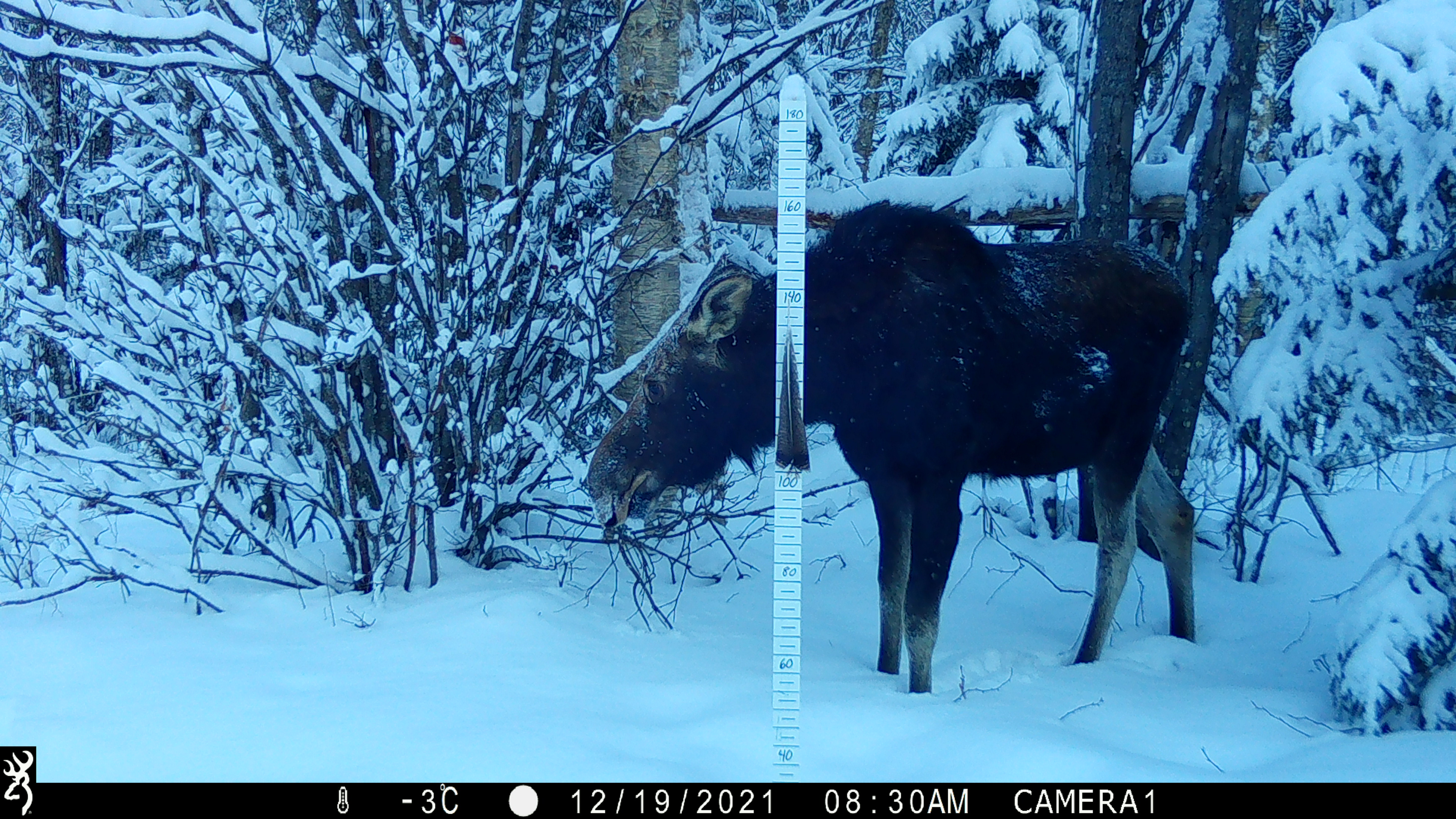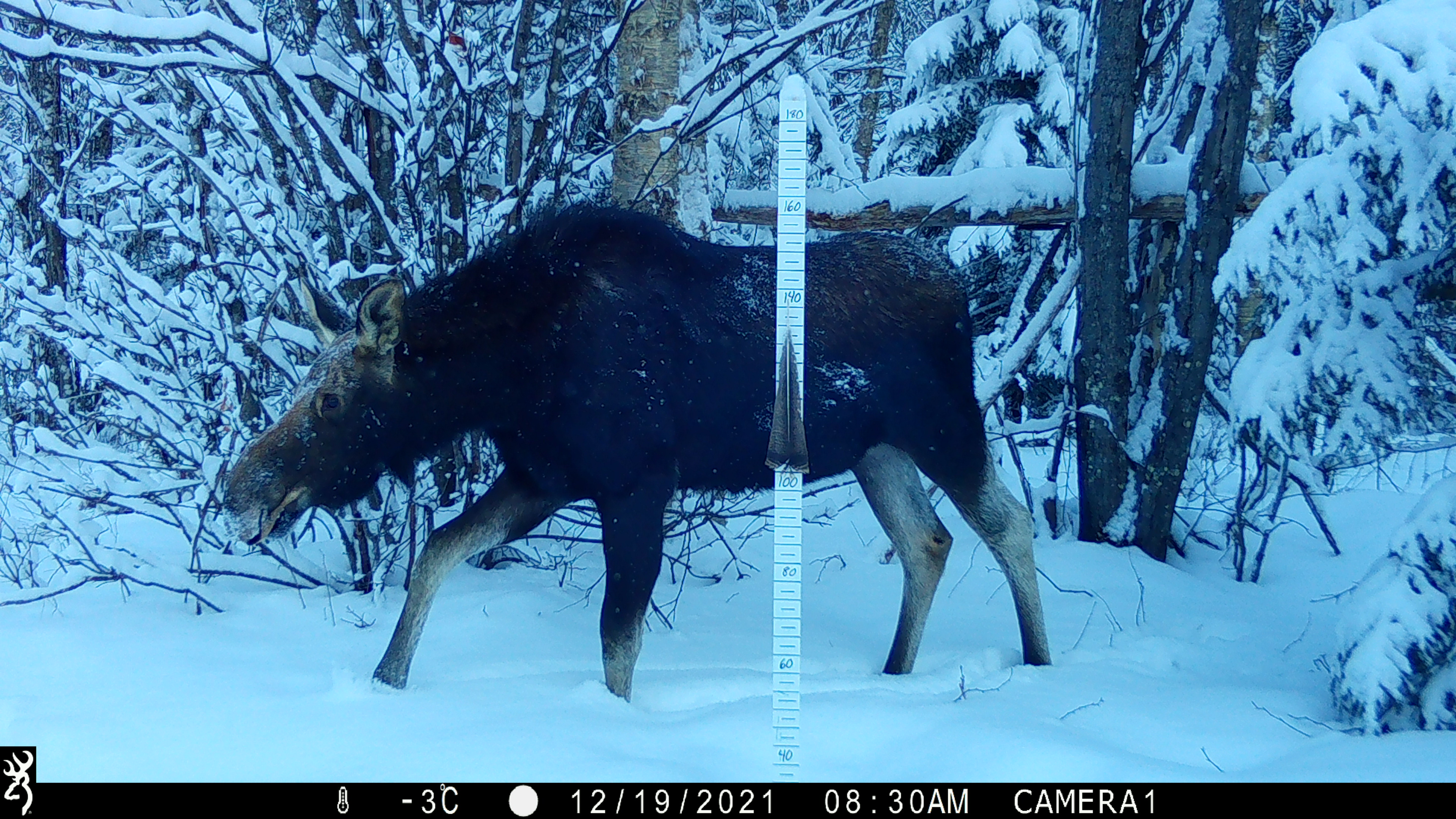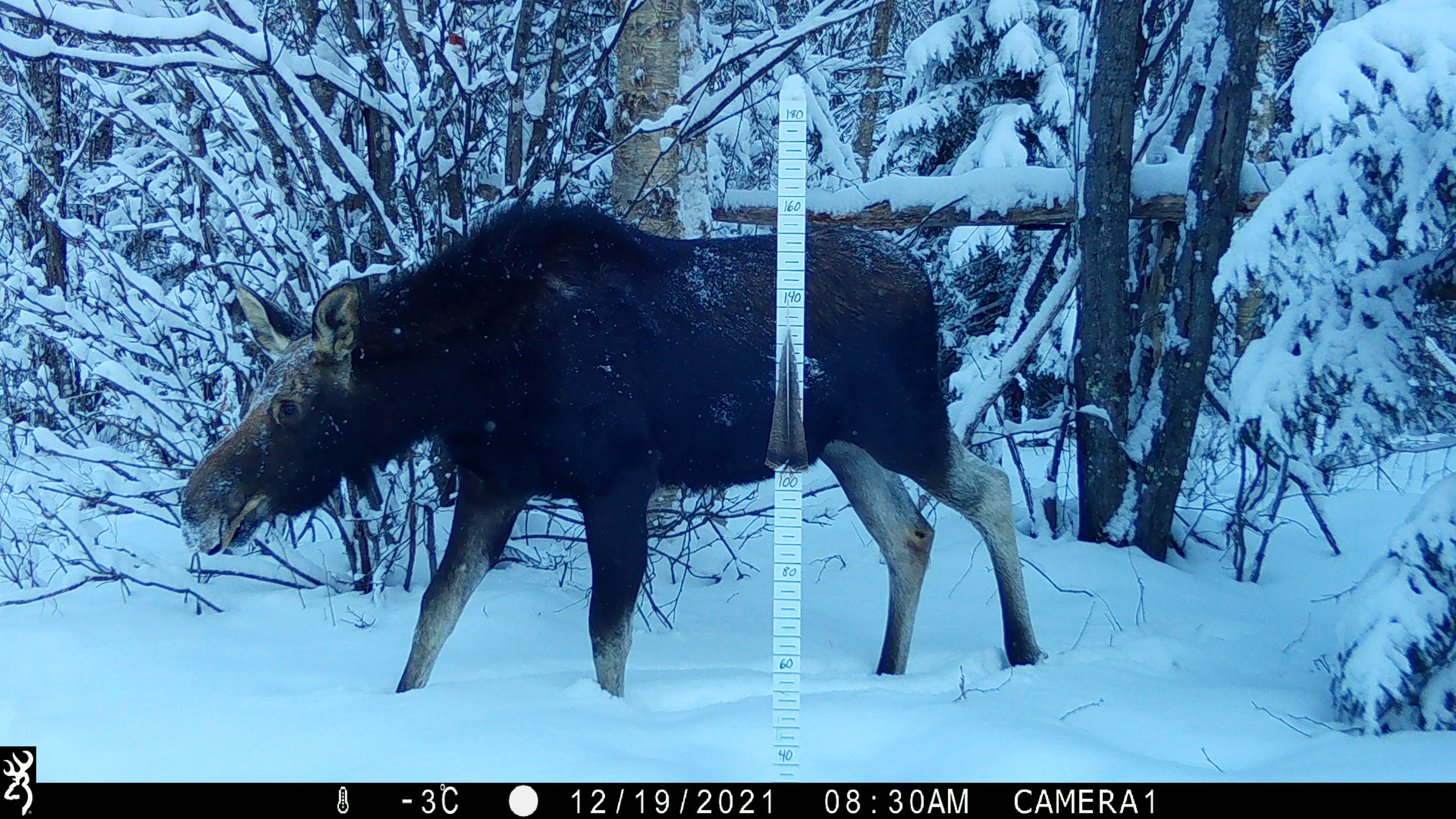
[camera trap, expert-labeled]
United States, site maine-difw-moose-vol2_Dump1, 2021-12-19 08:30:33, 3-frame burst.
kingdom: Animalia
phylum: Chordata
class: Mammalia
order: Artiodactyla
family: Cervidae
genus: Alces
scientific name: Alces alces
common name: moose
Moose (Alces alces).